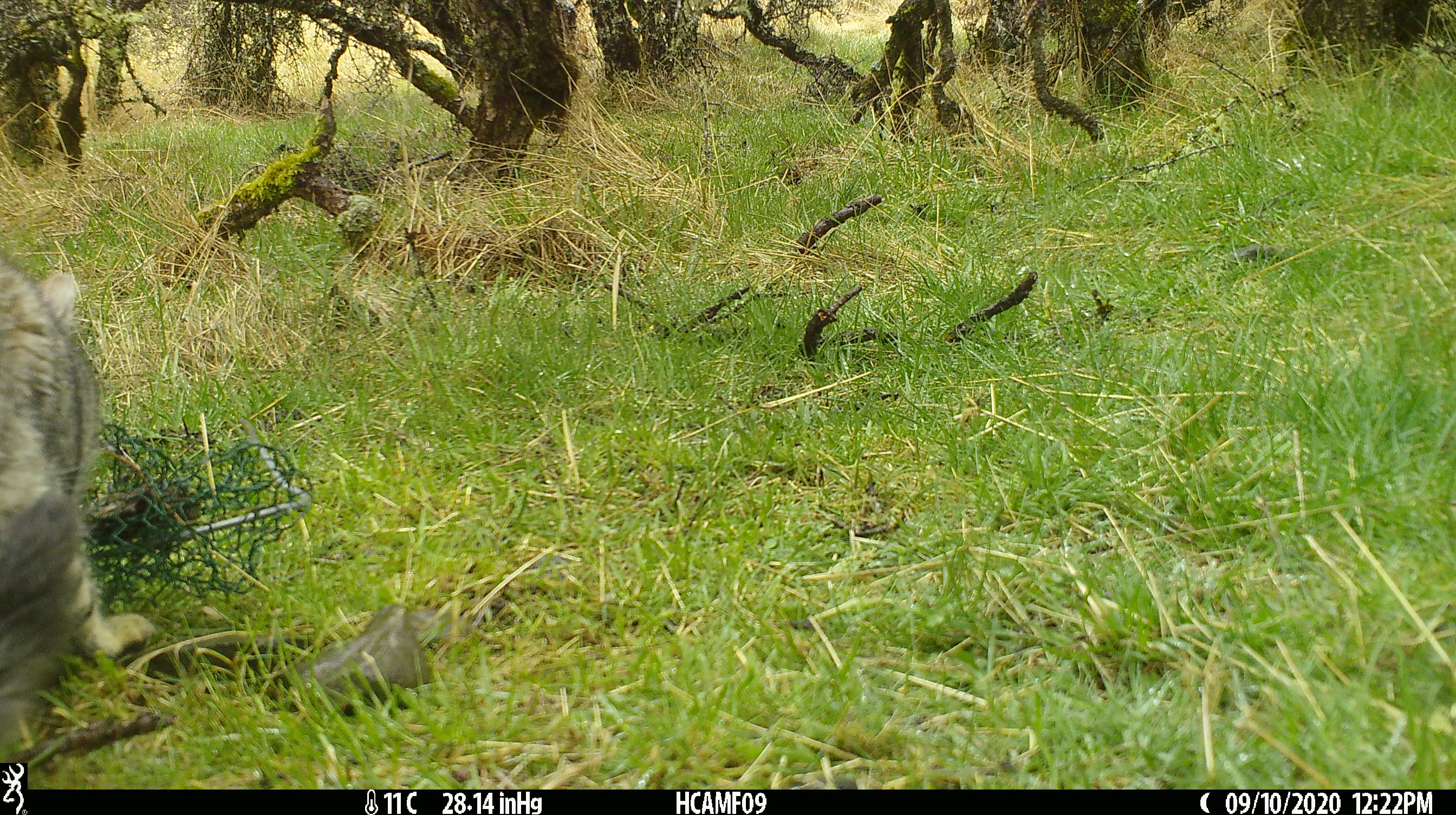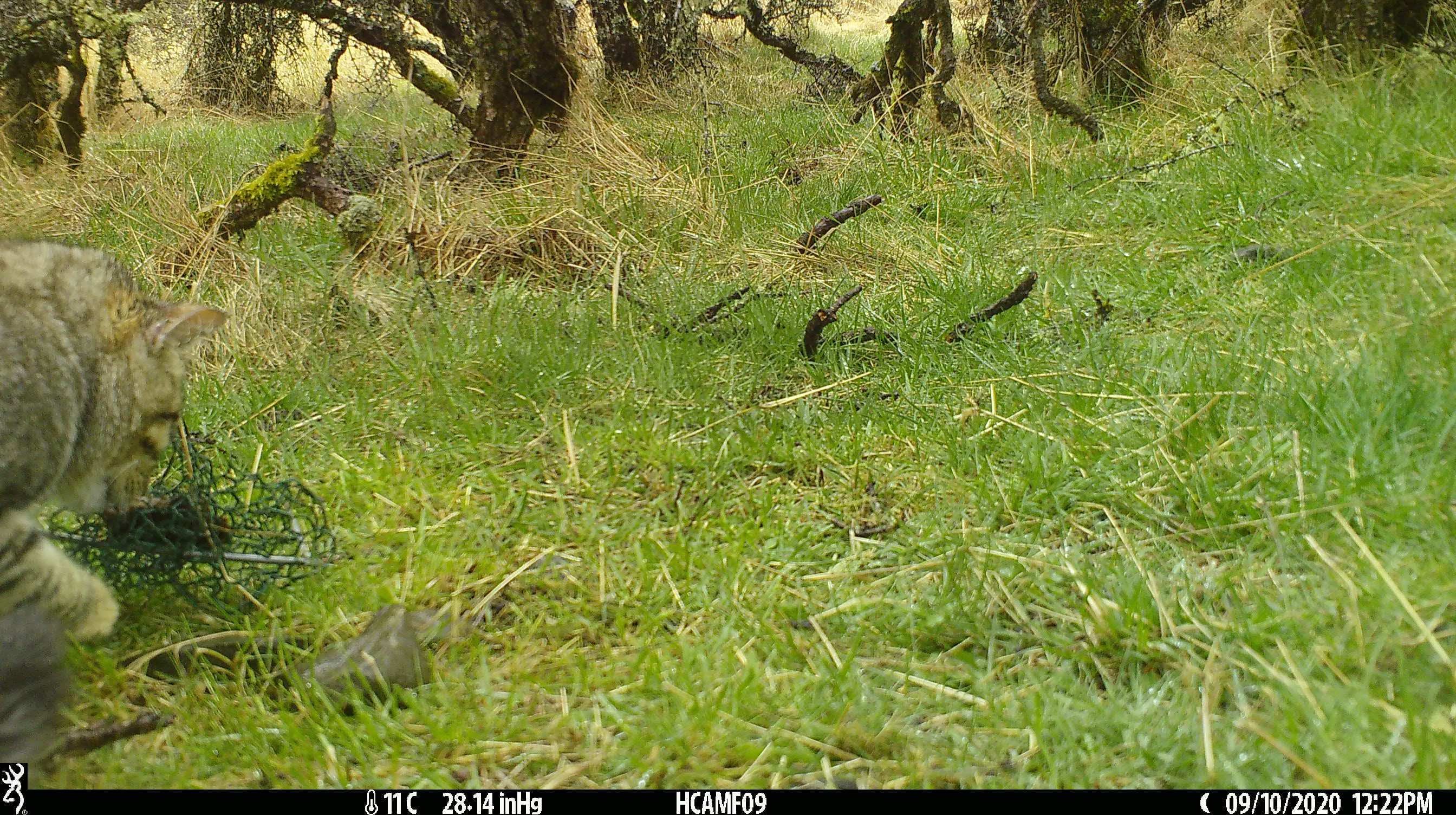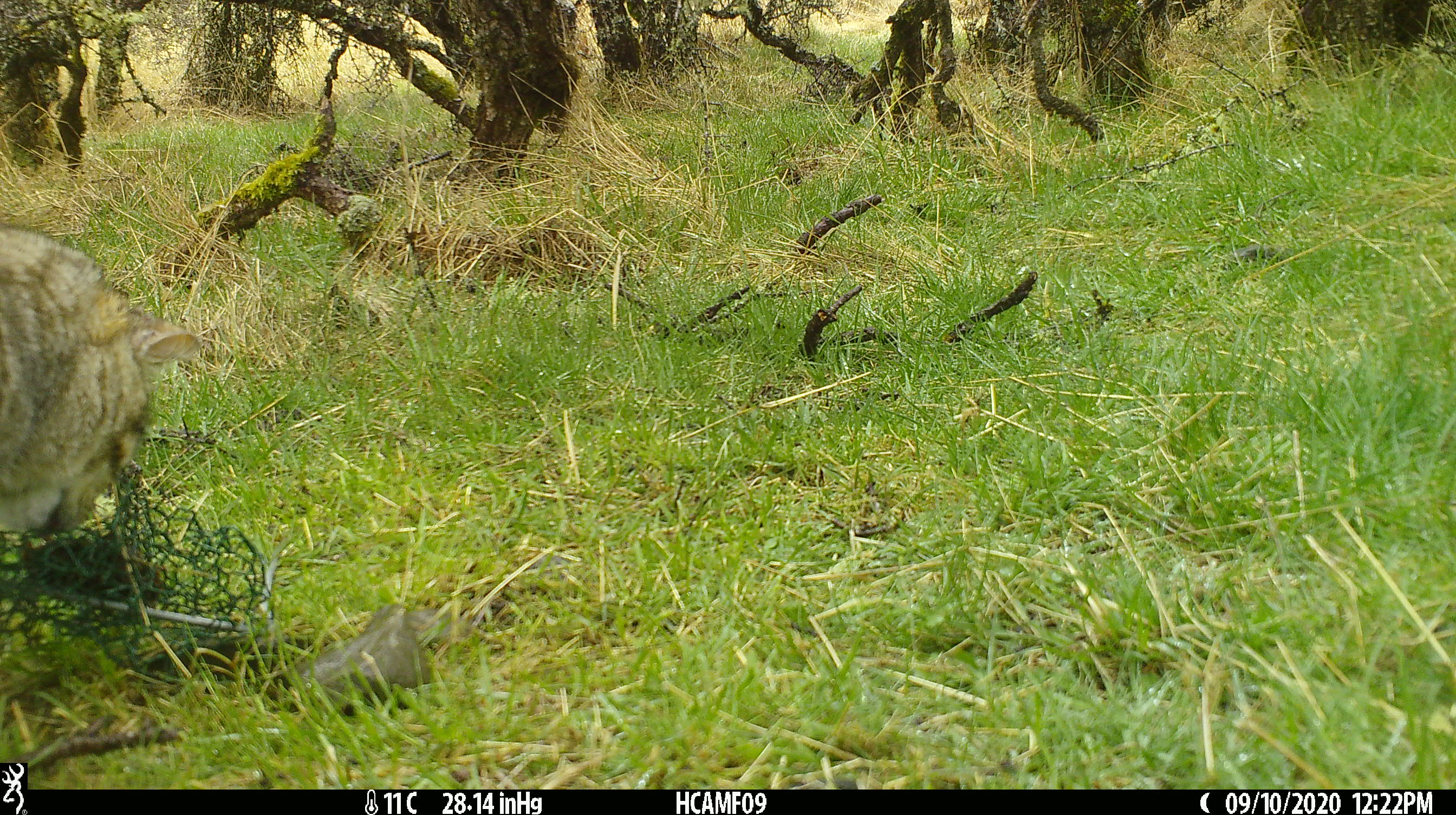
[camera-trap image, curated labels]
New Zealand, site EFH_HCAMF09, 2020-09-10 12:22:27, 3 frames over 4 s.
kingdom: Animalia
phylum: Chordata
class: Mammalia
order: Carnivora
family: Felidae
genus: Felis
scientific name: Felis catus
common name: domestic cat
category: cat